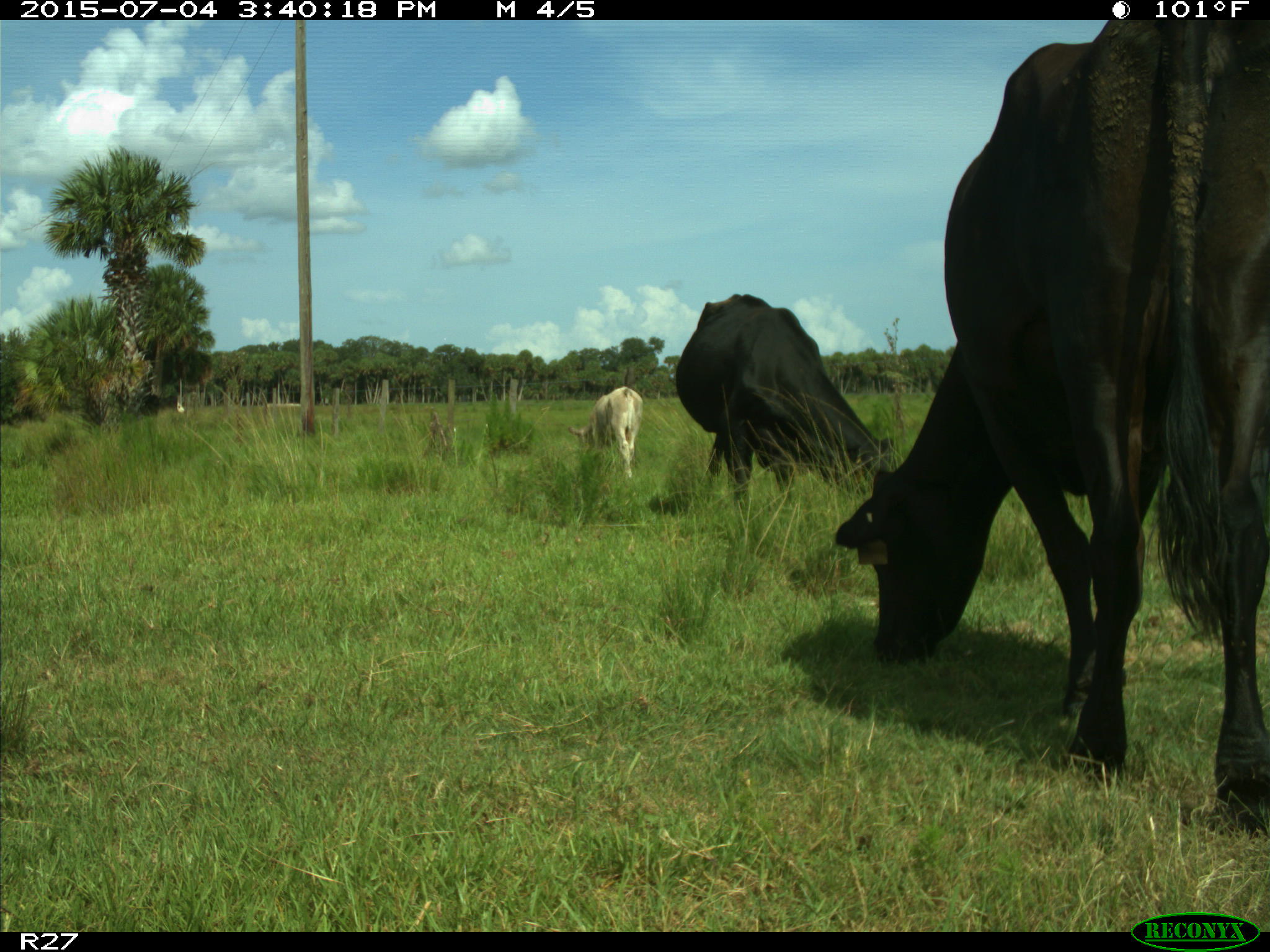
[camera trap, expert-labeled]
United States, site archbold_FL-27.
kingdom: Animalia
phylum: Chordata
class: Mammalia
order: Artiodactyla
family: Bovidae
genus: Bos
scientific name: Bos taurus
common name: domestic cow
Bos taurus (domestic cow).